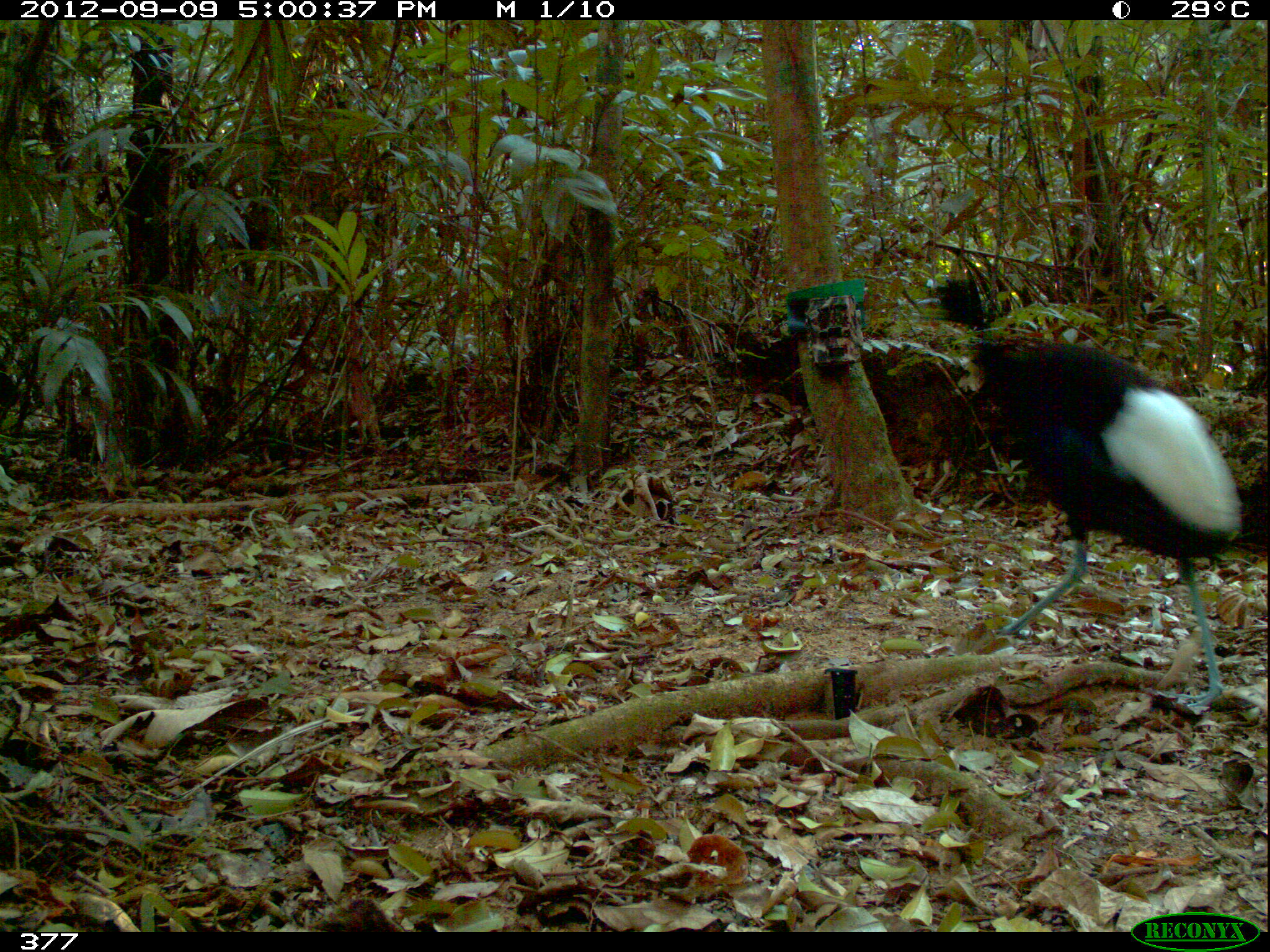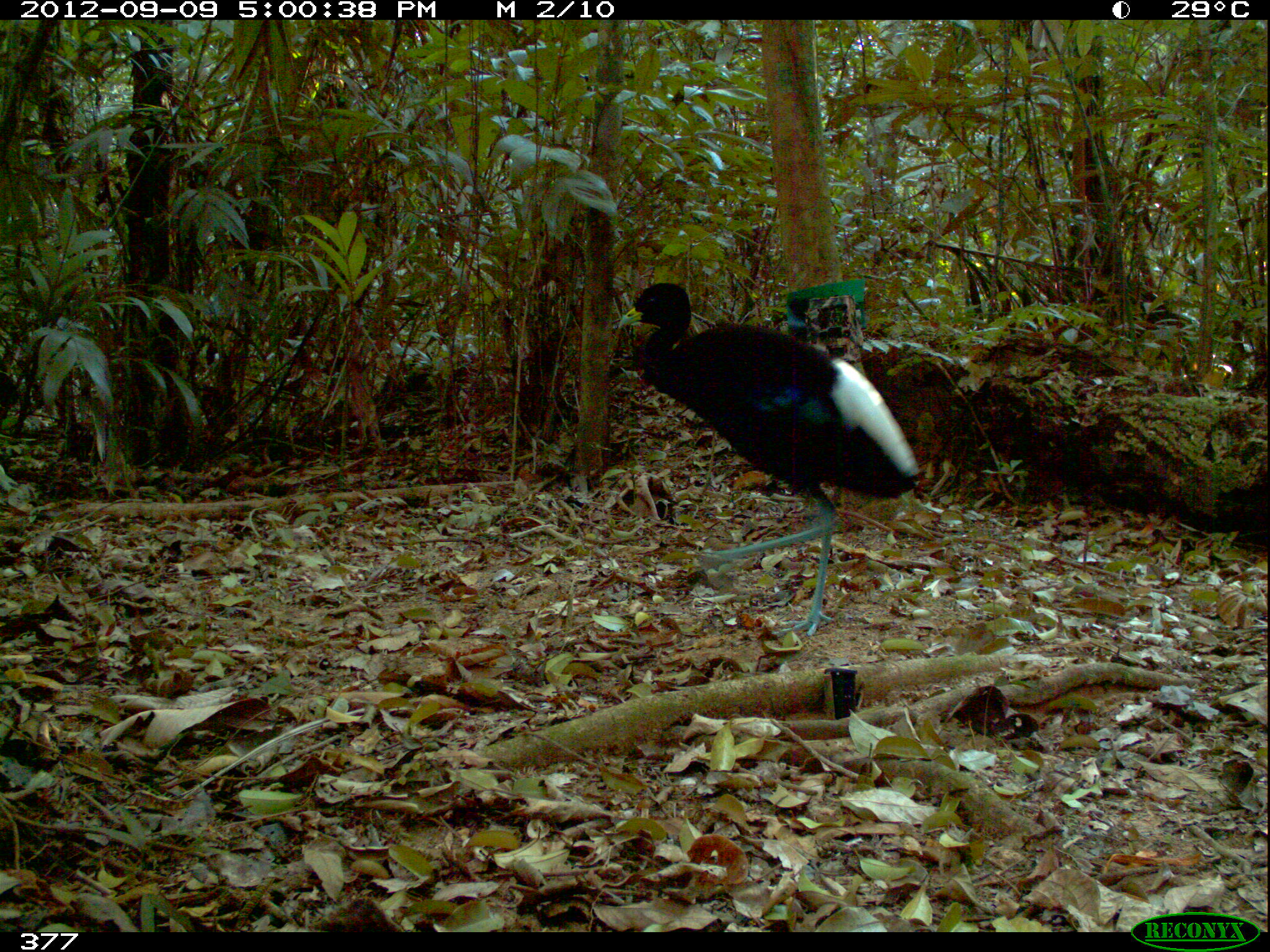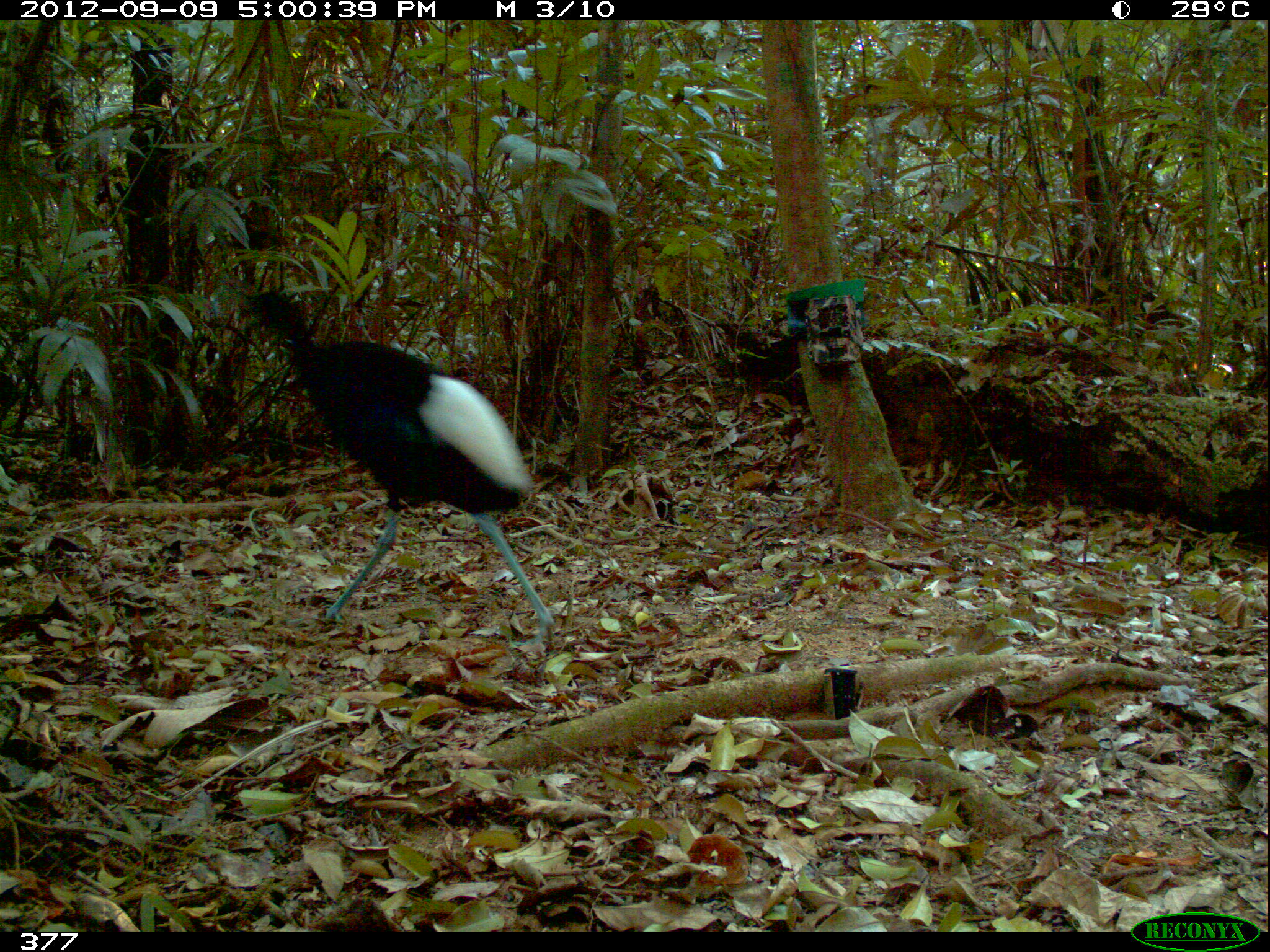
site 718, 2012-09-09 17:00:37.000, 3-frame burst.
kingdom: Animalia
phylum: Chordata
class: Aves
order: Gruiformes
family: Psophiidae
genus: Psophia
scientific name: Psophia leucoptera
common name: pale-winged trumpeter